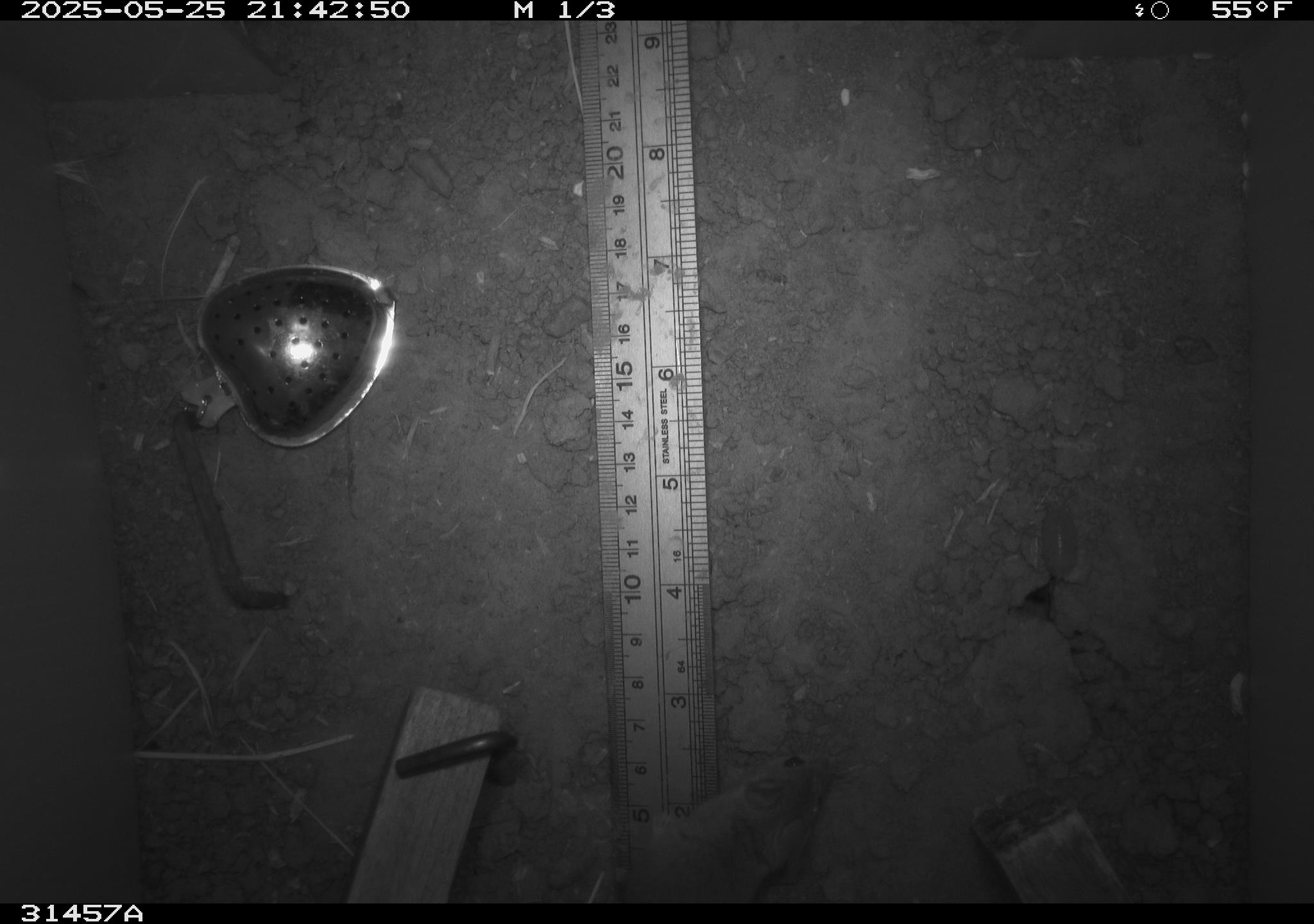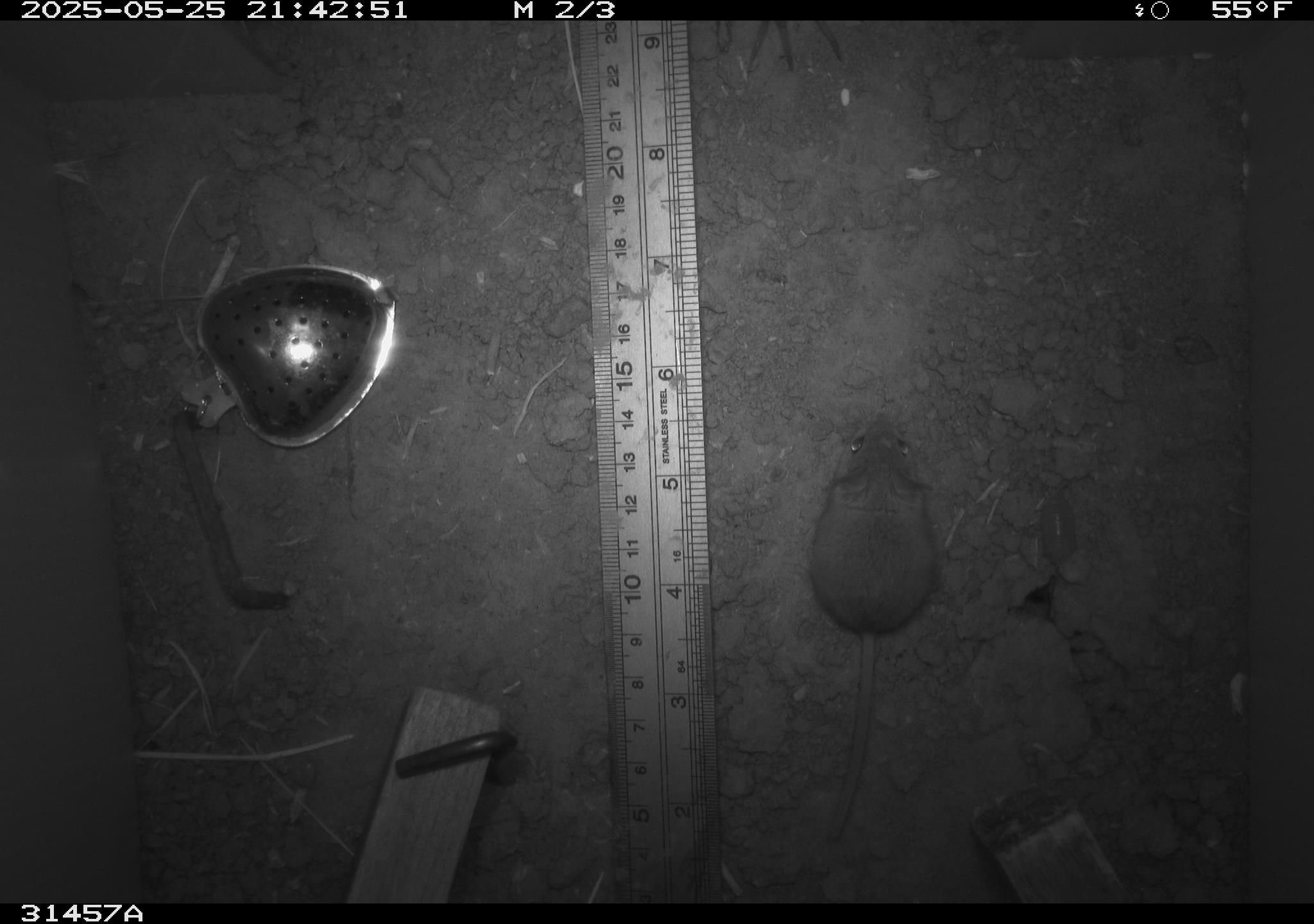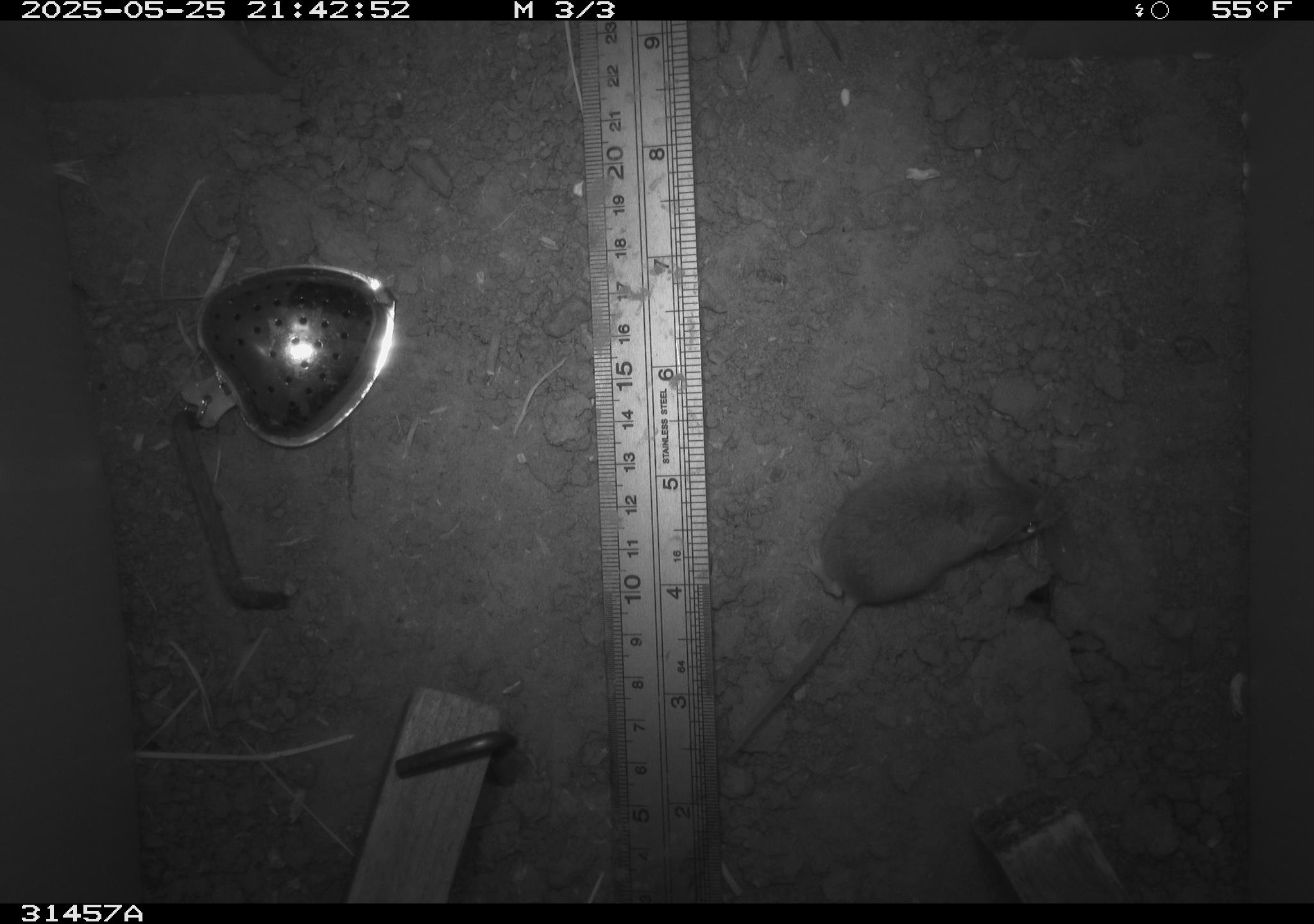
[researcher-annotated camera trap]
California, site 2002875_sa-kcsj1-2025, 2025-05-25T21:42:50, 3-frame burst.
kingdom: Animalia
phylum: Chordata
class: Mammalia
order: Rodentia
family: Muridae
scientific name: Muridae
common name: murids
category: muridae family